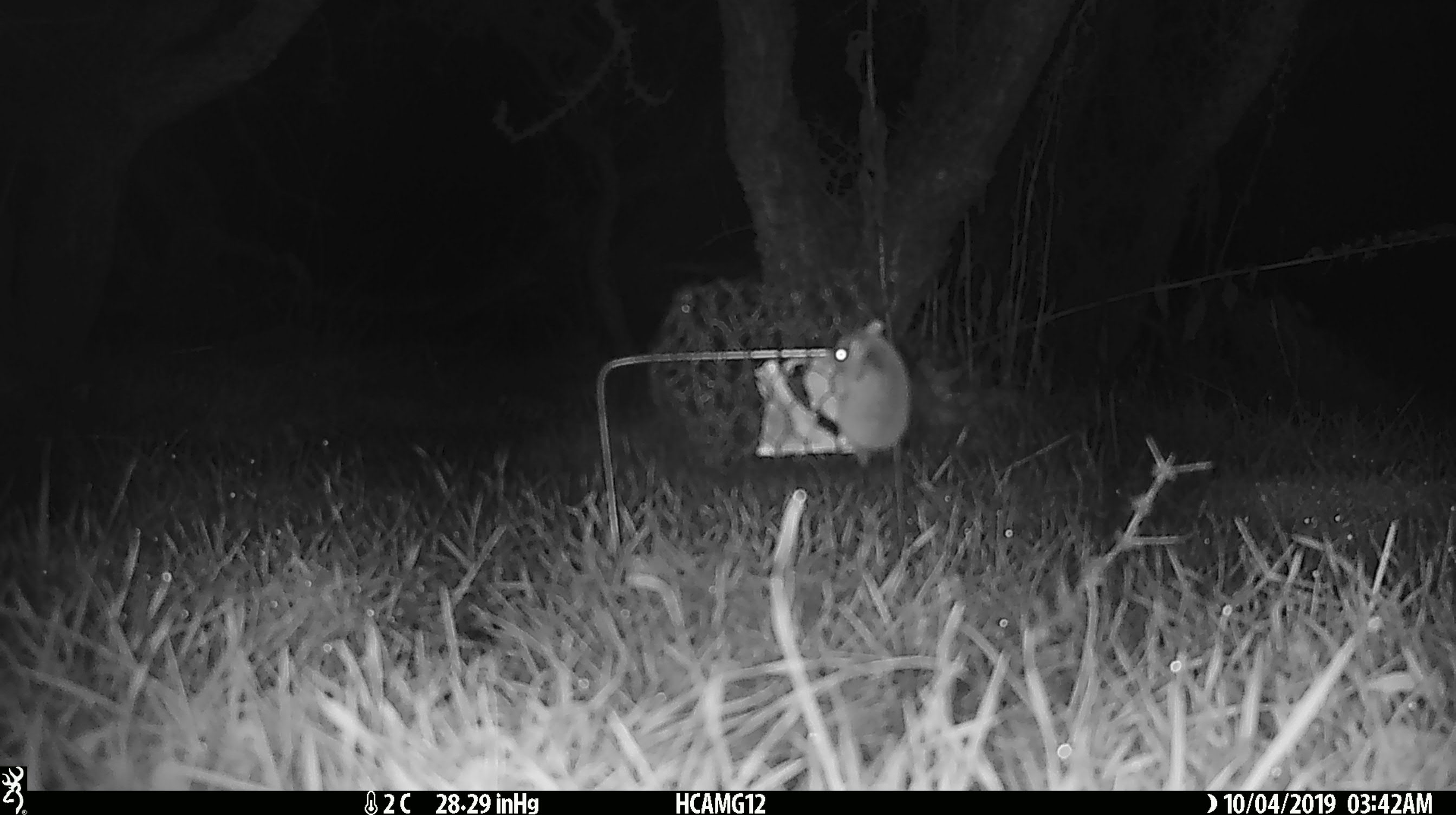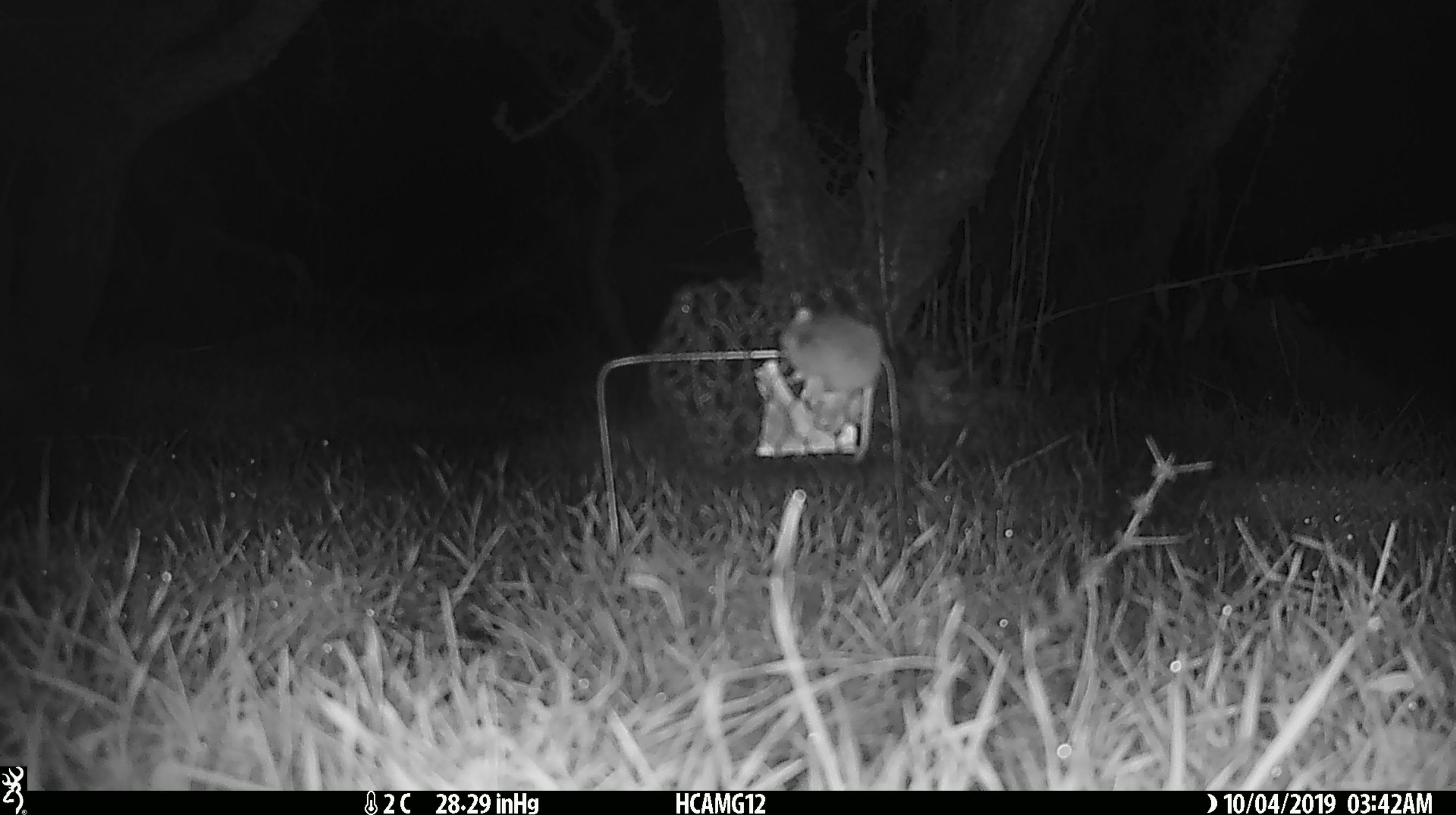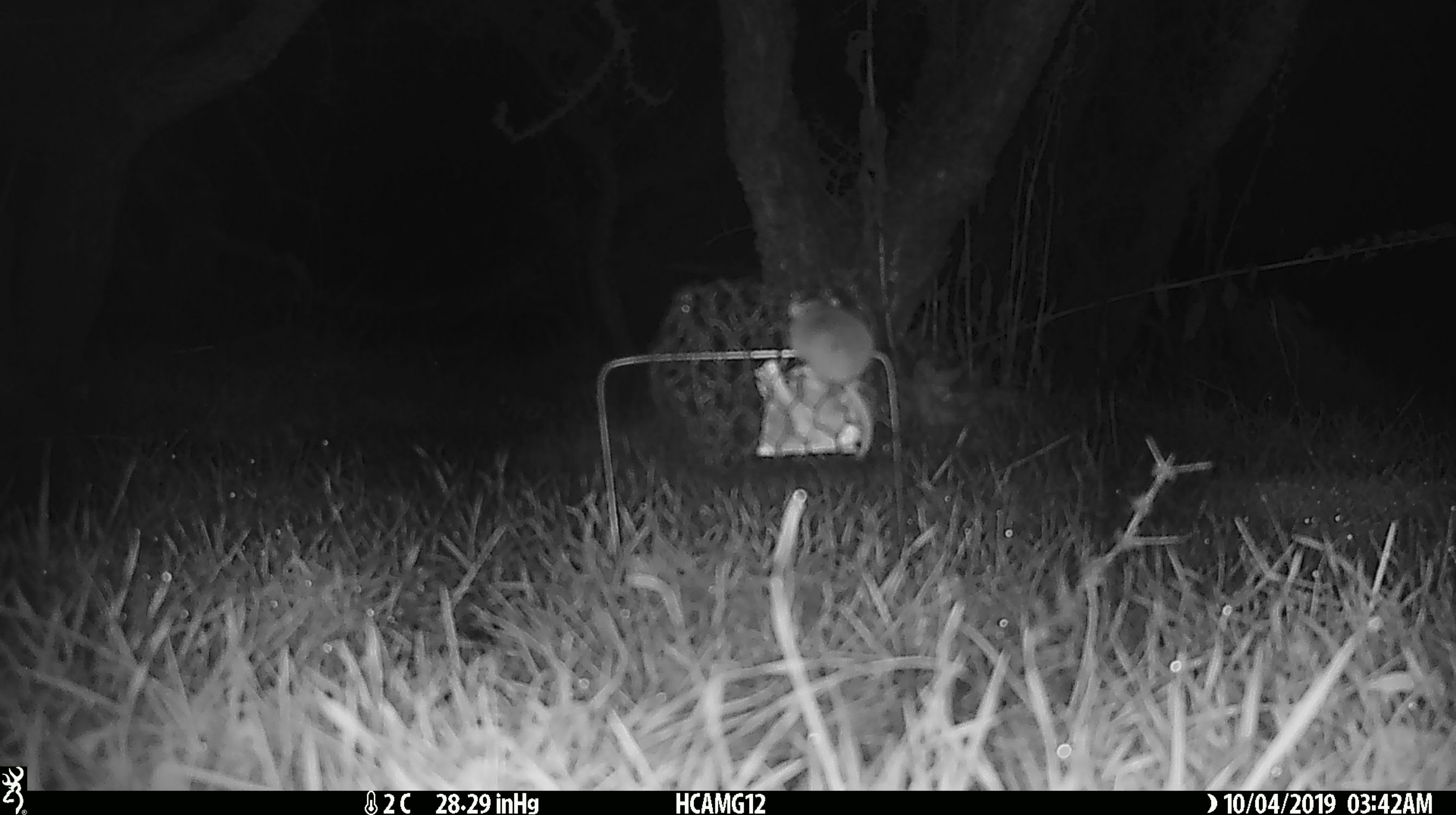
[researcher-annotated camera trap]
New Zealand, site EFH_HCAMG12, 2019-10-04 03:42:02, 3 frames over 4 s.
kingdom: Animalia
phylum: Chordata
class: Mammalia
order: Rodentia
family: Muridae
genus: Mus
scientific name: Mus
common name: mouse